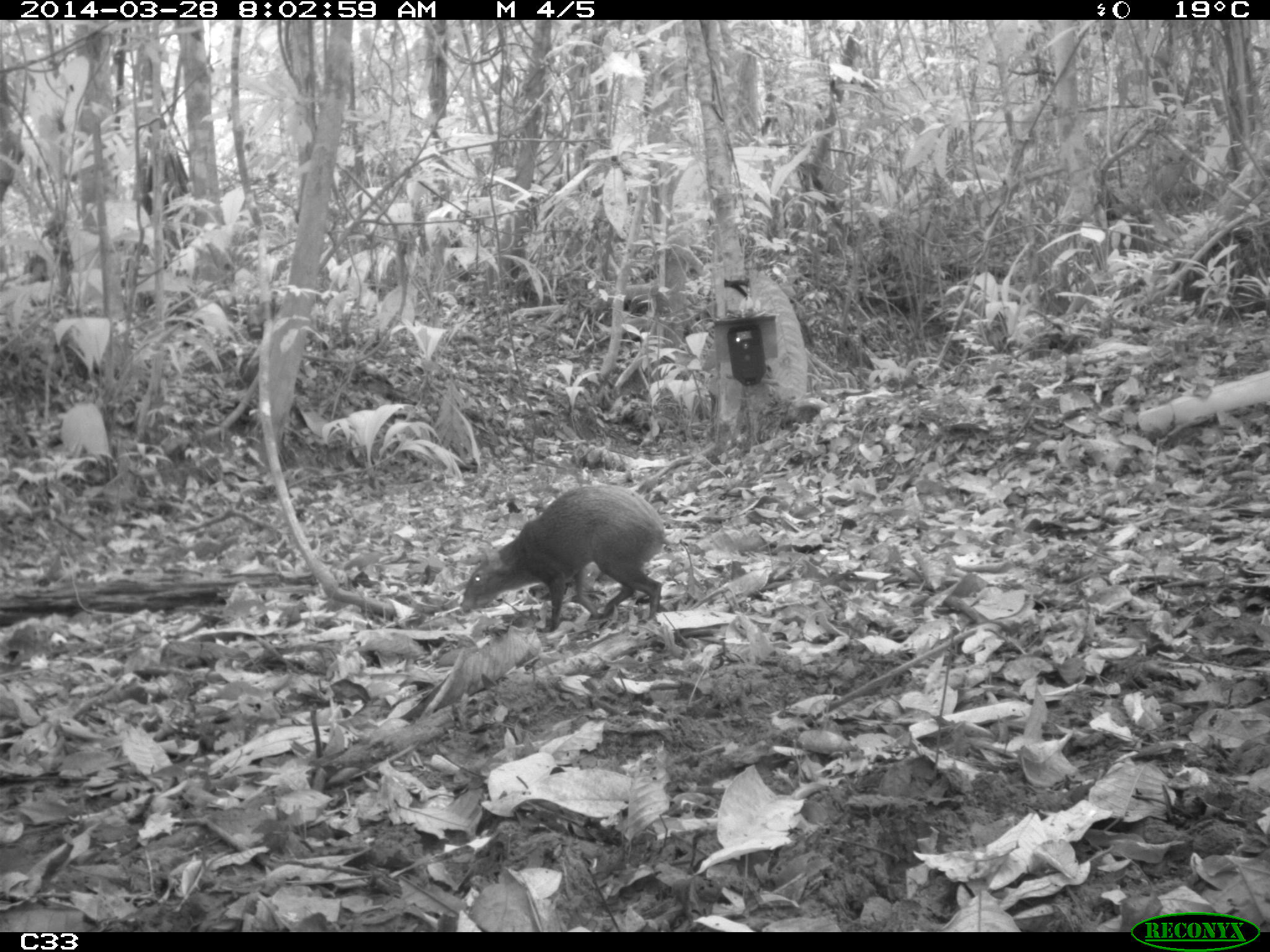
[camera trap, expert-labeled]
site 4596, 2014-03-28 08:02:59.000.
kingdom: Animalia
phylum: Chordata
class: Mammalia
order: Rodentia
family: Dasyproctidae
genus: Dasyprocta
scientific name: Dasyprocta leporina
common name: red-rumped agouti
Dasyprocta leporina (red-rumped agouti), count 1, age adult, sex male.